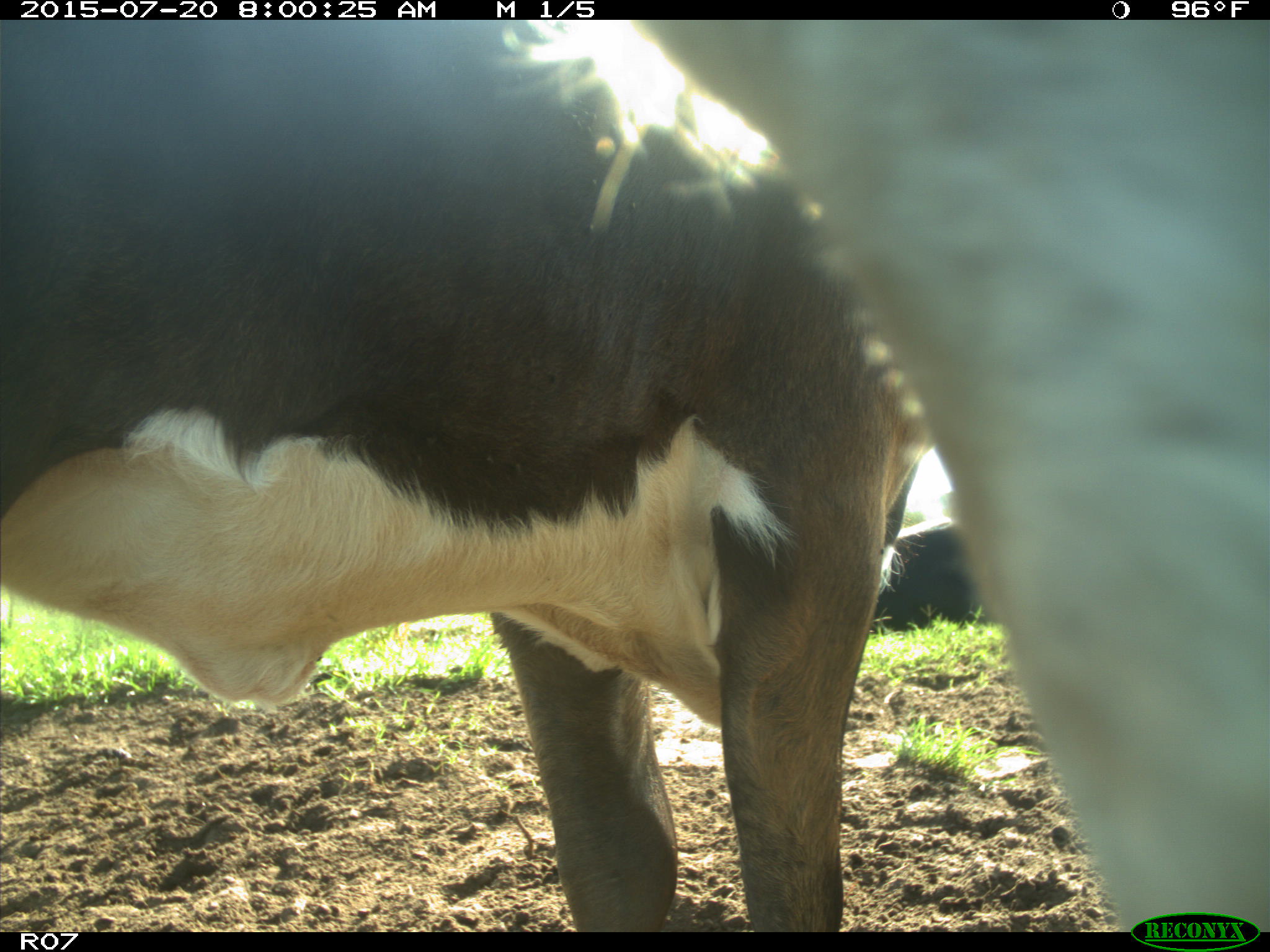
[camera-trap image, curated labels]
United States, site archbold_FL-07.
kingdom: Animalia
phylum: Chordata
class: Mammalia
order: Artiodactyla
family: Bovidae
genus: Bos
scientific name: Bos taurus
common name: domestic cow